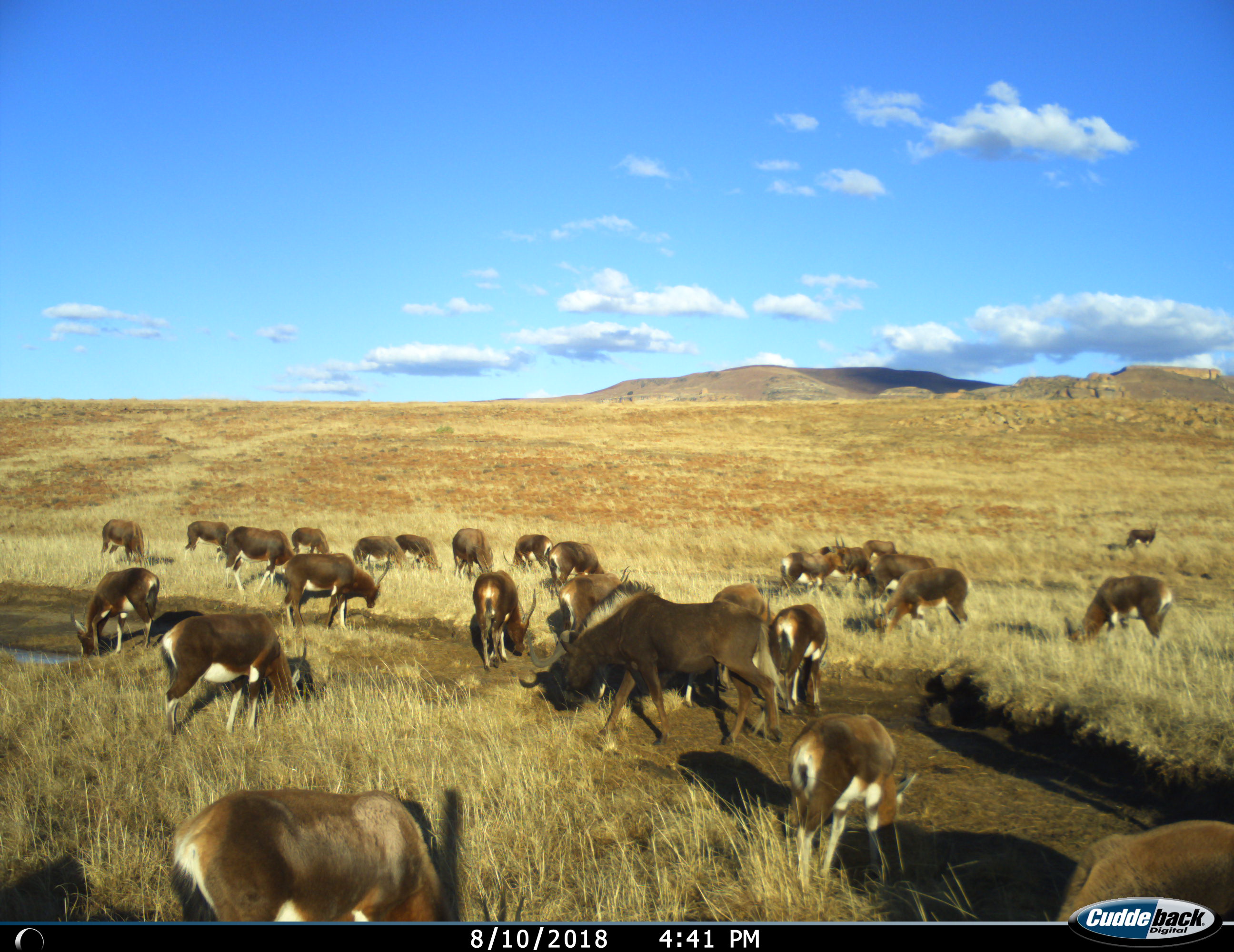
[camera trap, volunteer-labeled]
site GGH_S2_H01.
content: unidentified animal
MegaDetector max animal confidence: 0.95